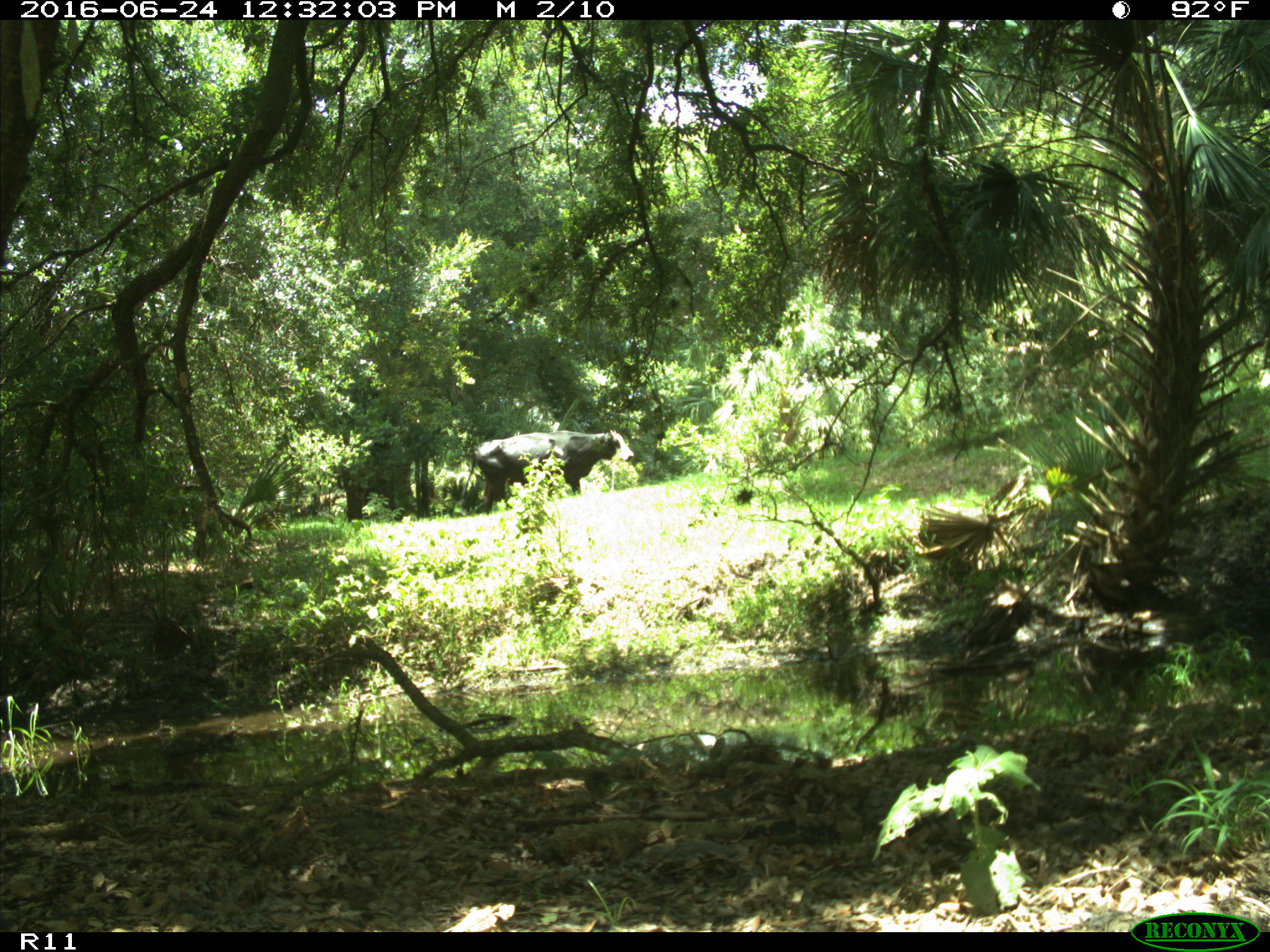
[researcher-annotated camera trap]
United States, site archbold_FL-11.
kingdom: Animalia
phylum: Chordata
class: Mammalia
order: Artiodactyla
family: Bovidae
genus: Bos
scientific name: Bos taurus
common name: domestic cow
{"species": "Bos taurus (domestic cow)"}